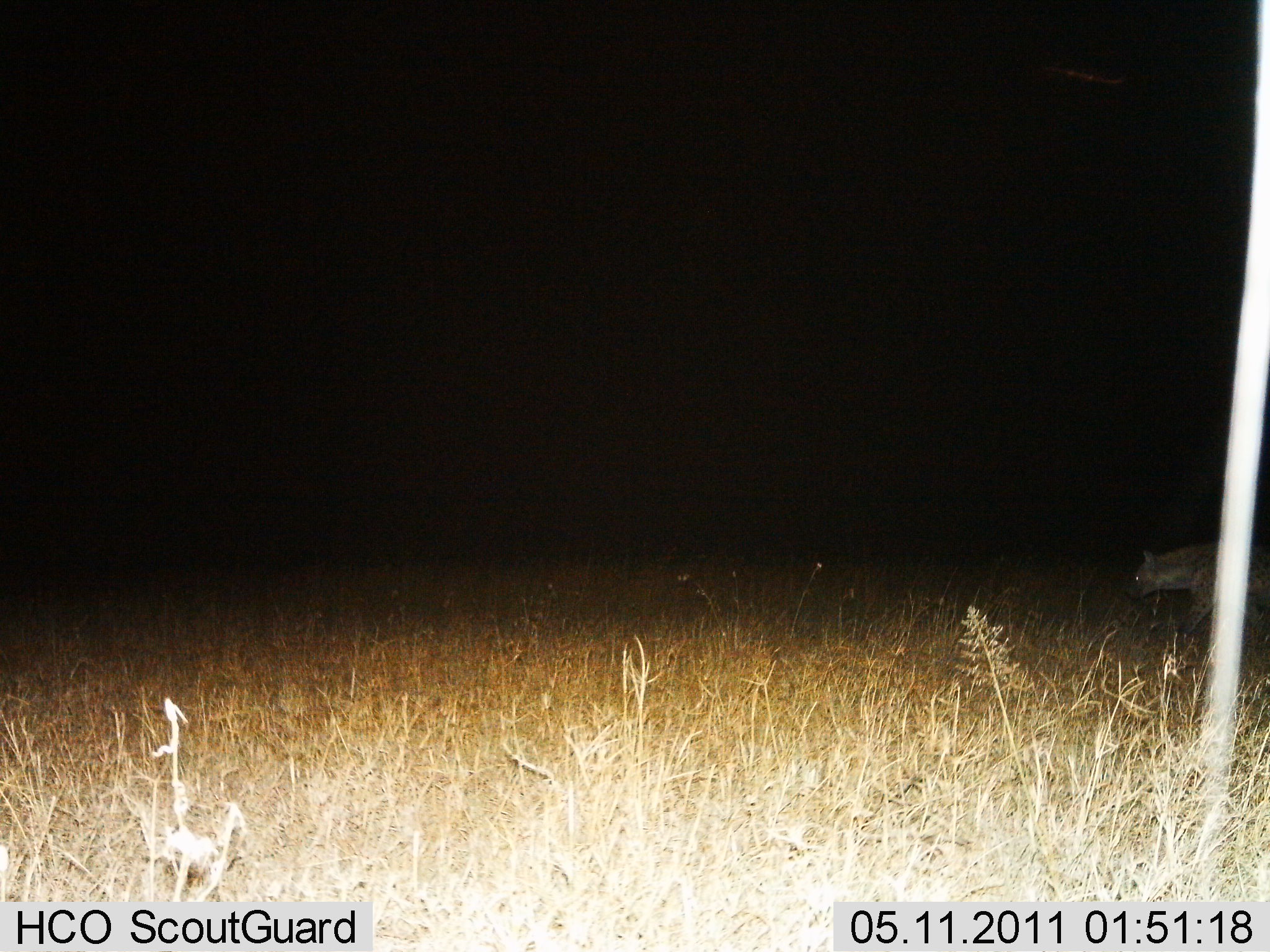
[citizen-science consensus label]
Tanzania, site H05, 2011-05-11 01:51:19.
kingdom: Animalia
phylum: Chordata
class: Mammalia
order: Carnivora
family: Hyaenidae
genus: Crocuta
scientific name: Crocuta crocuta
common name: spotted hyena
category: hyenaspotted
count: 1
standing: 0%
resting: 0%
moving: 100%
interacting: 0%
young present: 0%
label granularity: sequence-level